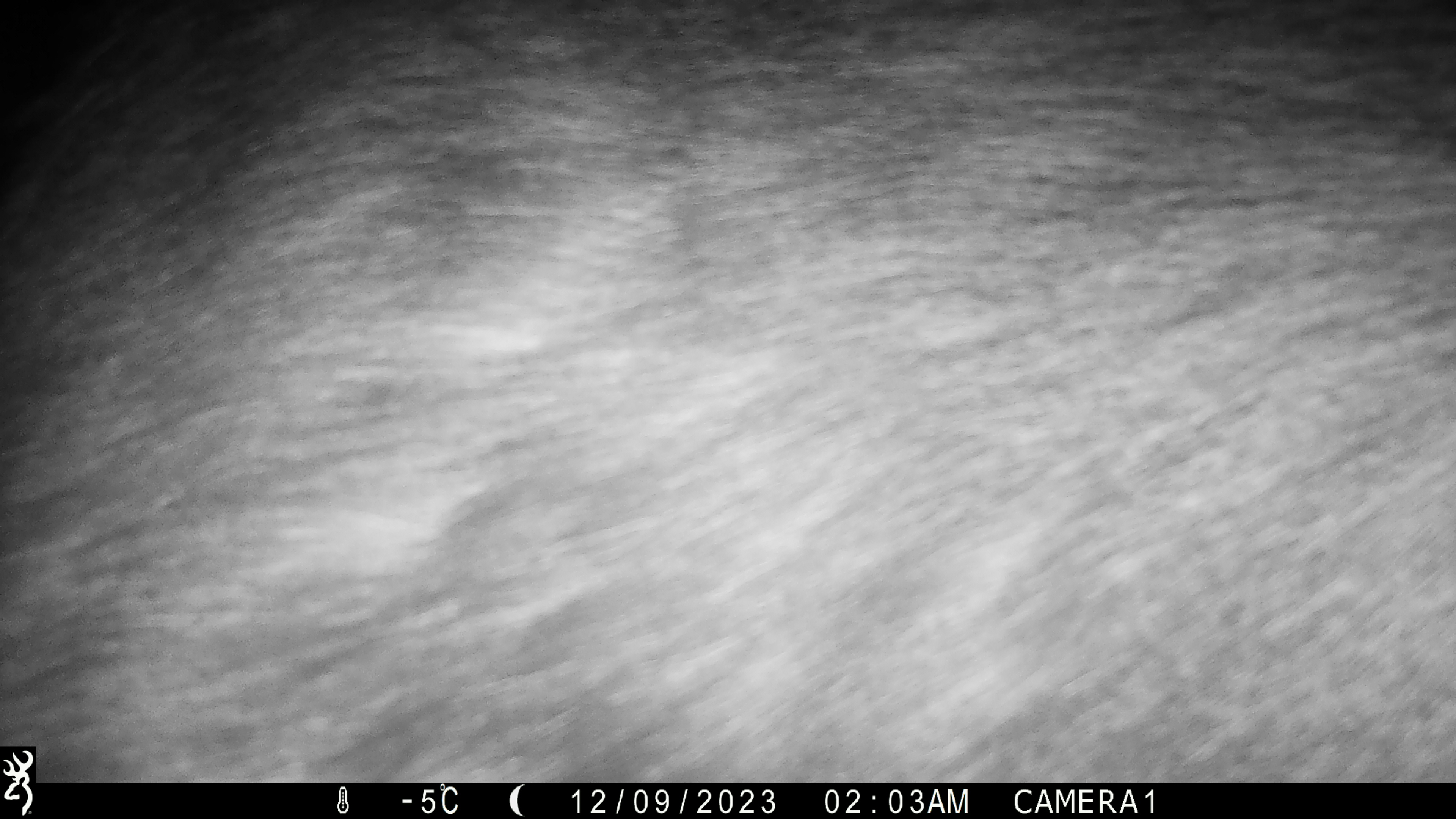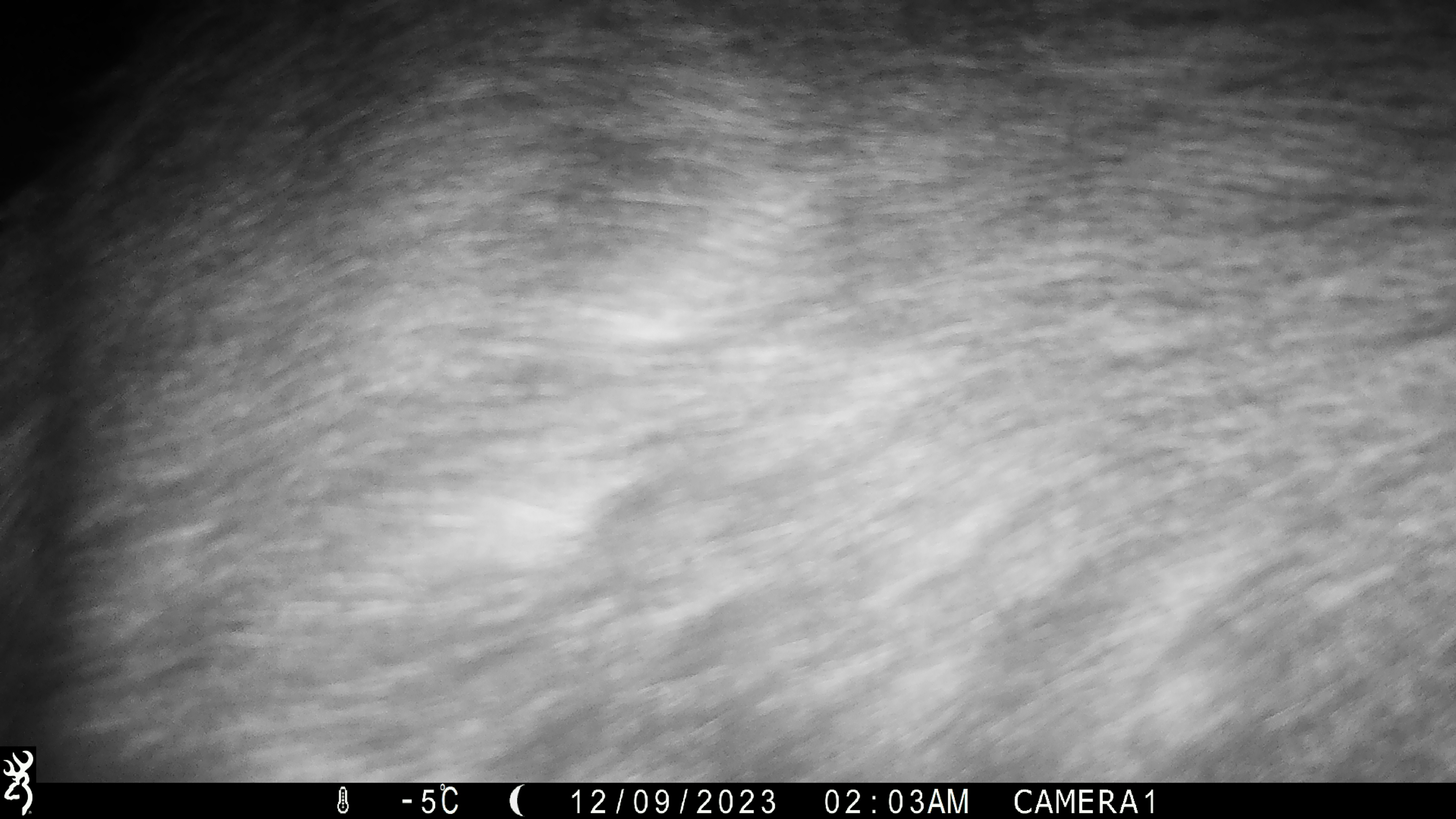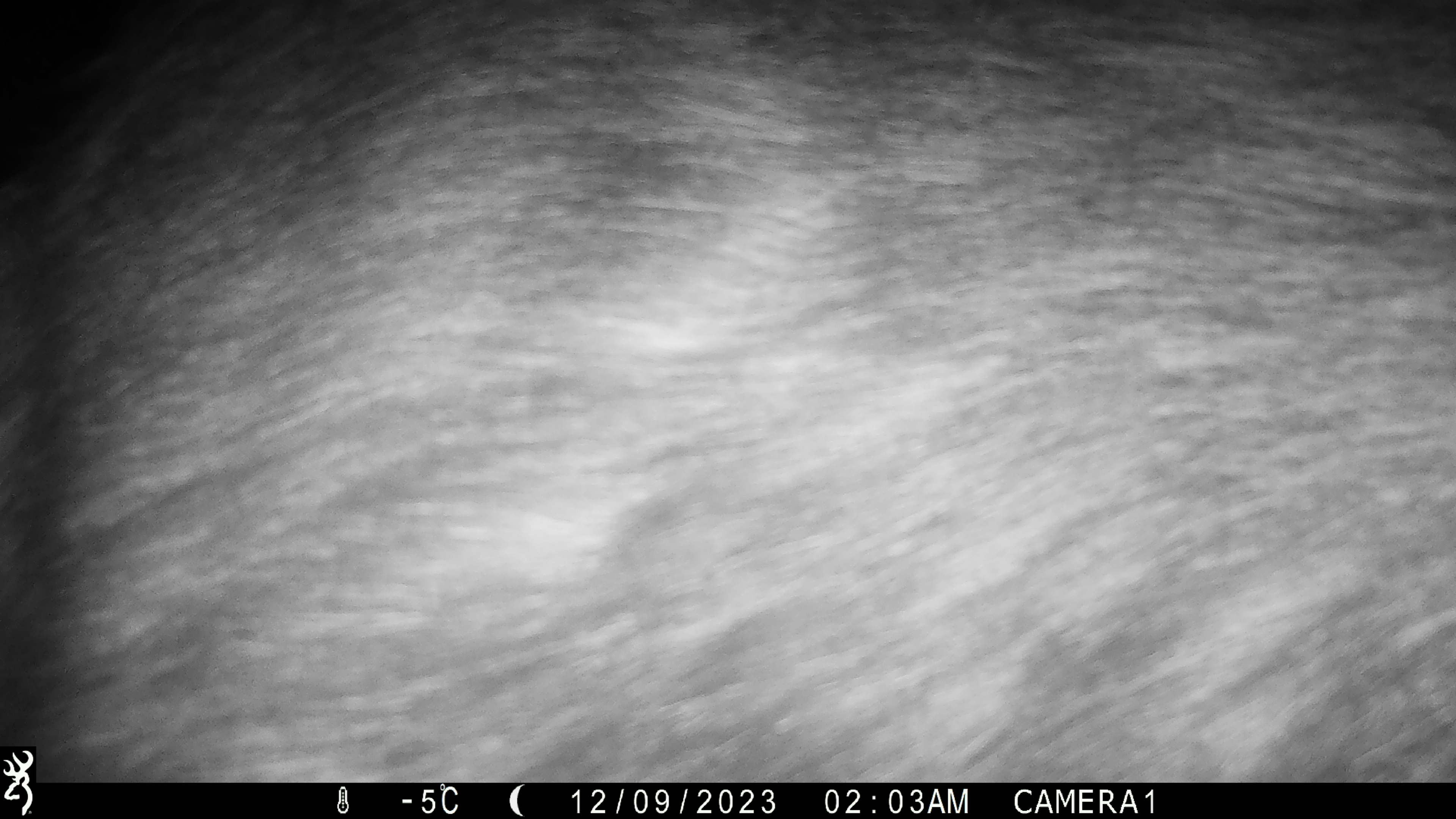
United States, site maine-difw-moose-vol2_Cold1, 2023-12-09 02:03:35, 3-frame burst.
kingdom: Animalia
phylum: Chordata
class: Mammalia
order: Artiodactyla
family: Cervidae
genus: Alces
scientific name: Alces alces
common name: moose